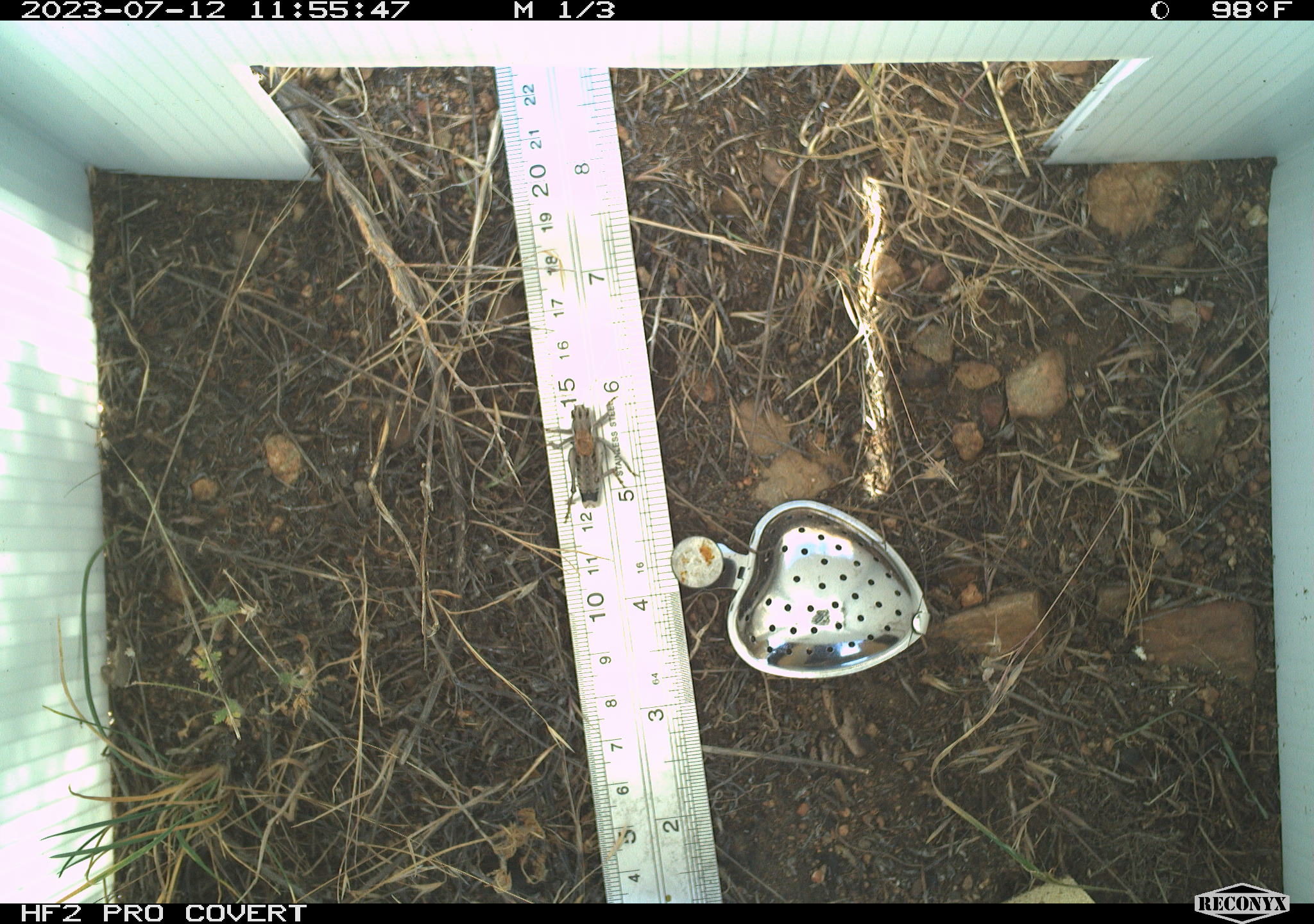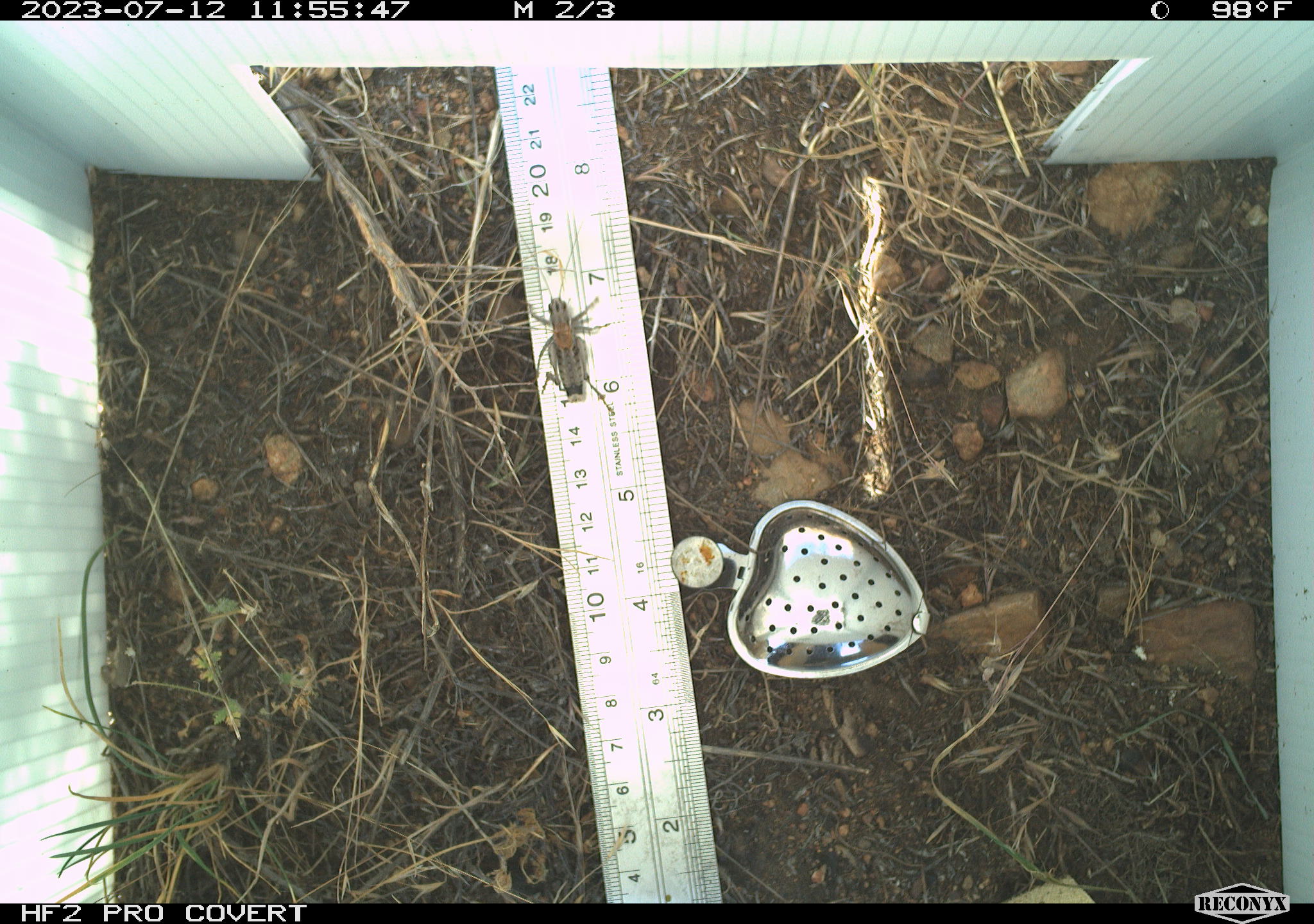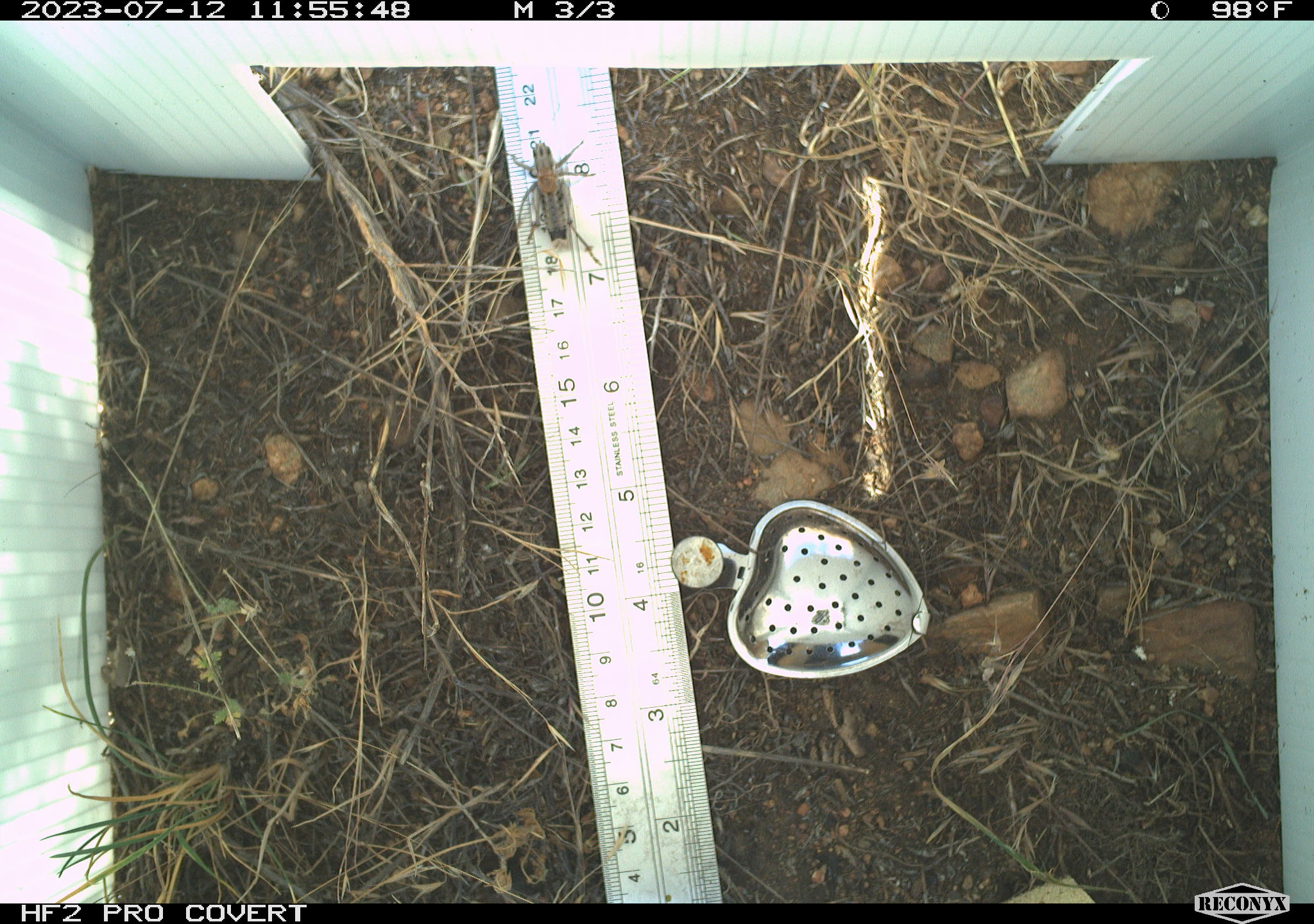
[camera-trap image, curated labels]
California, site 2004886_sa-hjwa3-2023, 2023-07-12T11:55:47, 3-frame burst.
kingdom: Animalia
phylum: Arthropoda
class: Insecta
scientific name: Insecta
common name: insect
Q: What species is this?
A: Insect (Insecta).